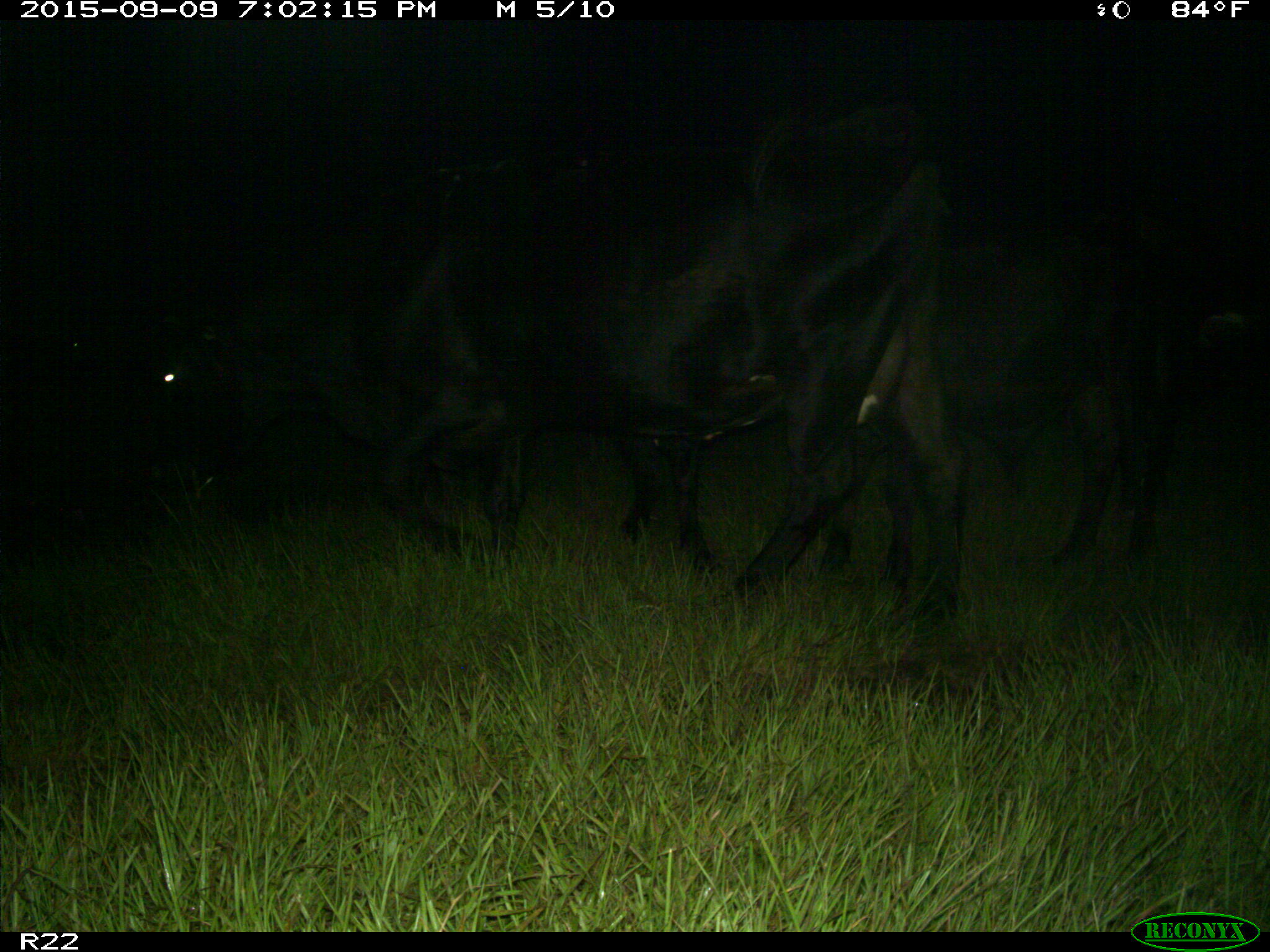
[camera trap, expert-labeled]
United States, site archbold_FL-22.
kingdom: Animalia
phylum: Chordata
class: Mammalia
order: Artiodactyla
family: Bovidae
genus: Bos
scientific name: Bos taurus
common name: domestic cow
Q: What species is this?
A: Bos taurus (domestic cow).